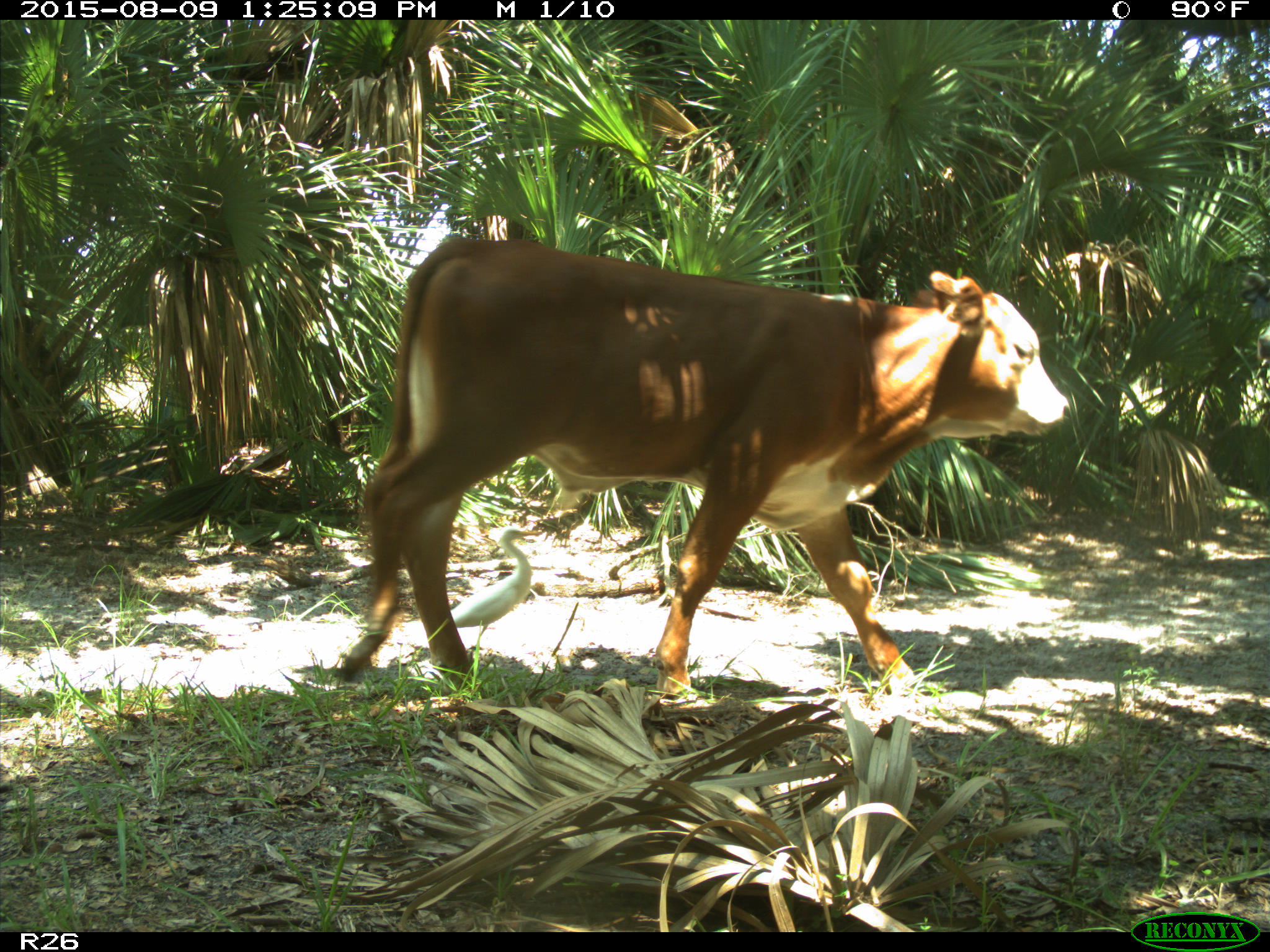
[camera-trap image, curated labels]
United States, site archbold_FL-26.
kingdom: Animalia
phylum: Chordata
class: Mammalia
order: Artiodactyla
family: Bovidae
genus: Bos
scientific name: Bos taurus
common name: domestic cow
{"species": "Bos taurus (domestic cow)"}